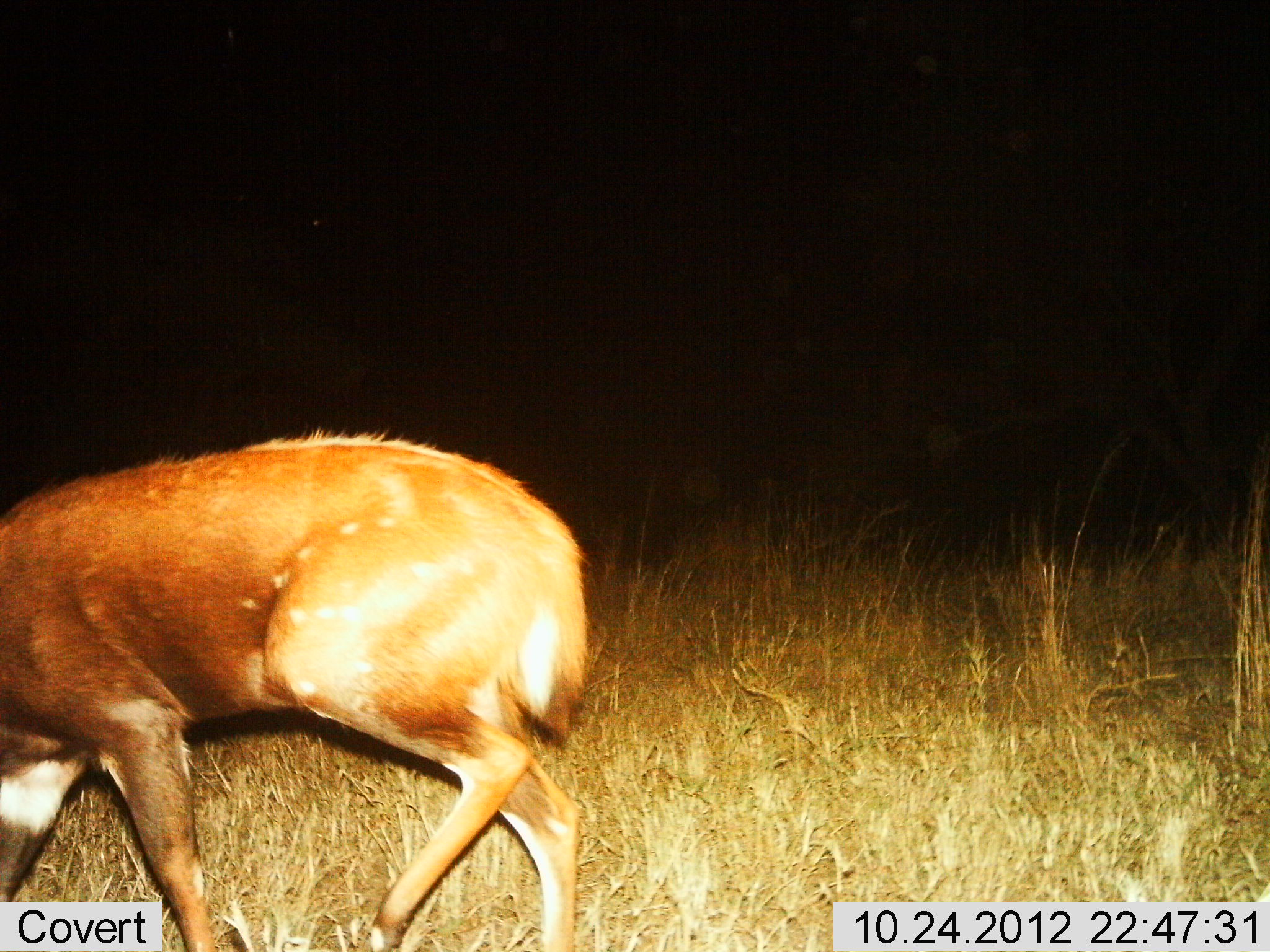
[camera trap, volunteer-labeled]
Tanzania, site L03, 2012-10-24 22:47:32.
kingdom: Animalia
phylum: Chordata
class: Mammalia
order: Artiodactyla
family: Bovidae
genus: Tragelaphus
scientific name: Tragelaphus scriptus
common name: bushbuck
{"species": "bushbuck (Tragelaphus scriptus)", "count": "1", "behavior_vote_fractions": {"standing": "20%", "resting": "0%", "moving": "80%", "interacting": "0%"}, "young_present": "0%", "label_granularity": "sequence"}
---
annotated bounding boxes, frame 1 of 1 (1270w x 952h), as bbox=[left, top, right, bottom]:
animal: bbox=[0, 431, 589, 949]